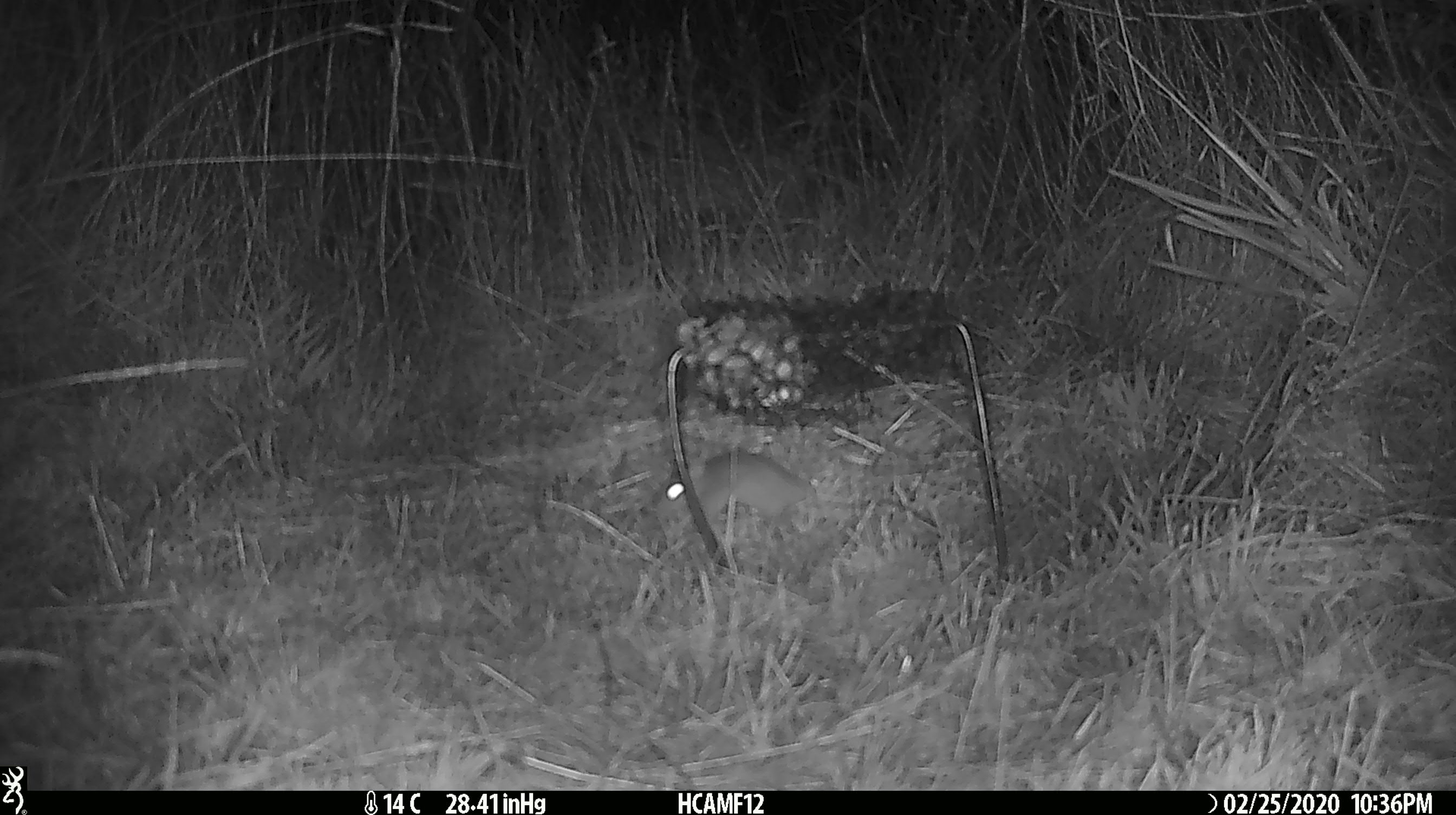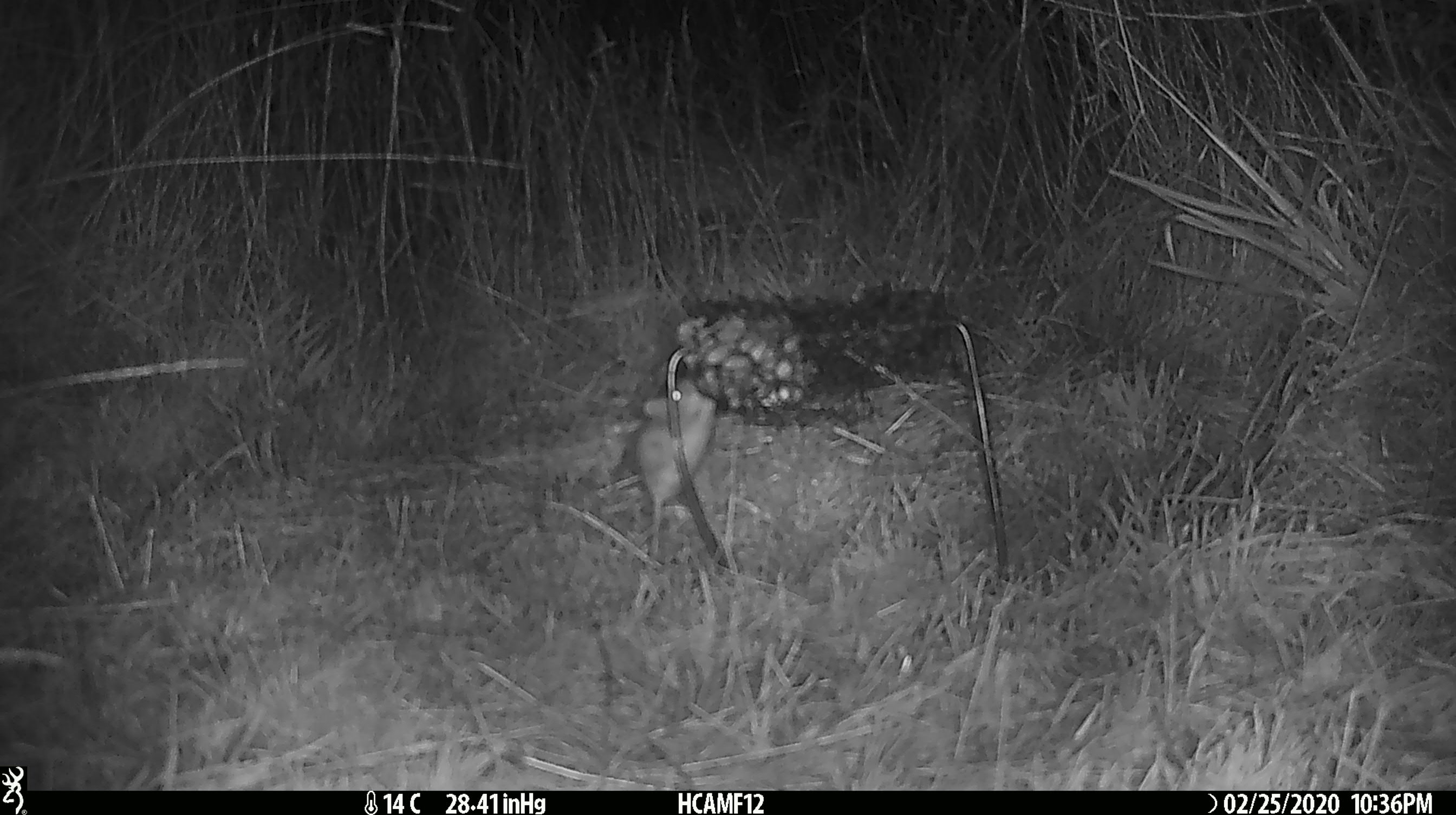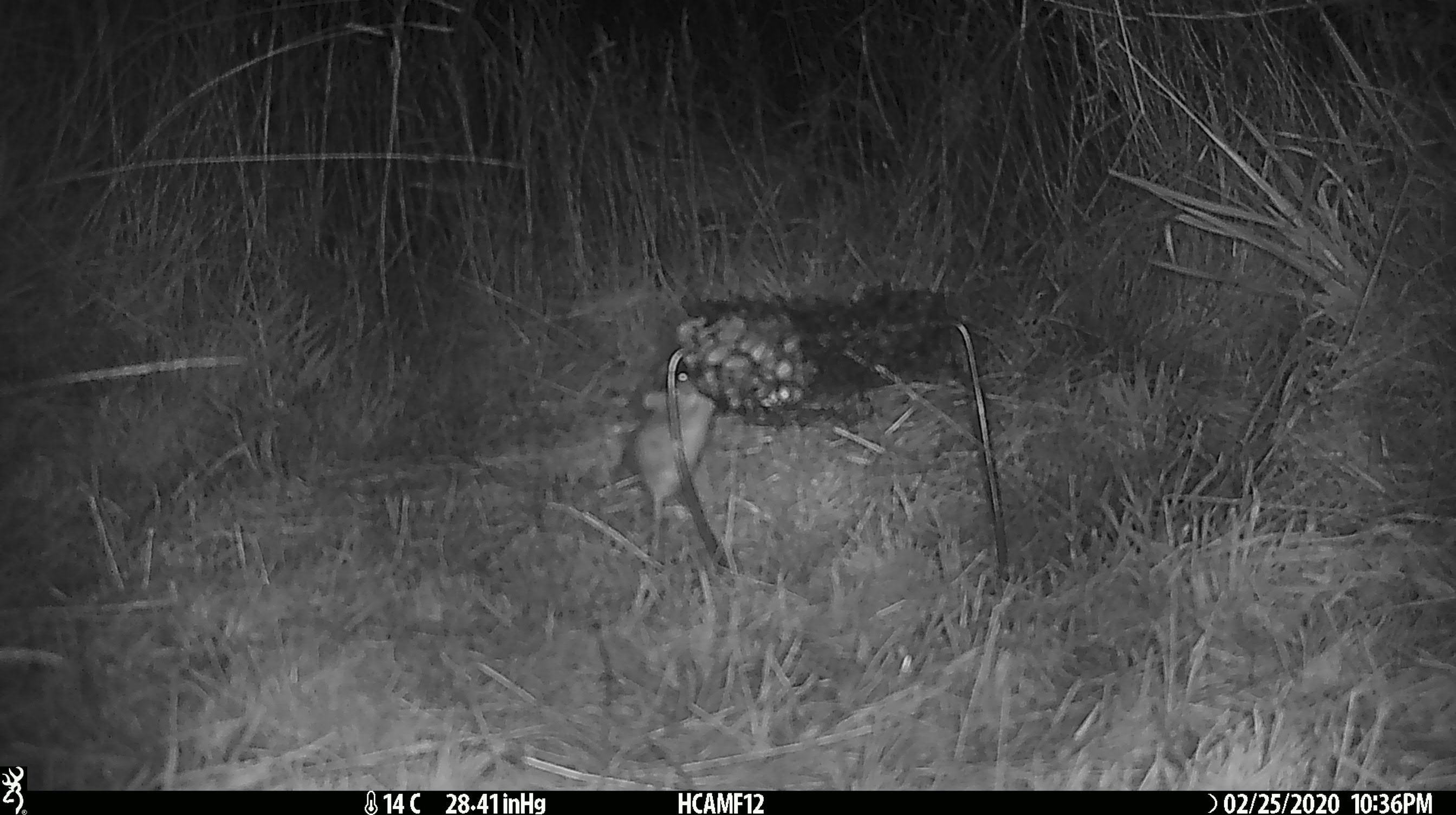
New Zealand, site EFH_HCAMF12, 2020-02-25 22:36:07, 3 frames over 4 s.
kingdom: Animalia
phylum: Chordata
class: Mammalia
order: Rodentia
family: Muridae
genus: Mus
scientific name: Mus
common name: mouse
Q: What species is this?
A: Mouse (Mus).